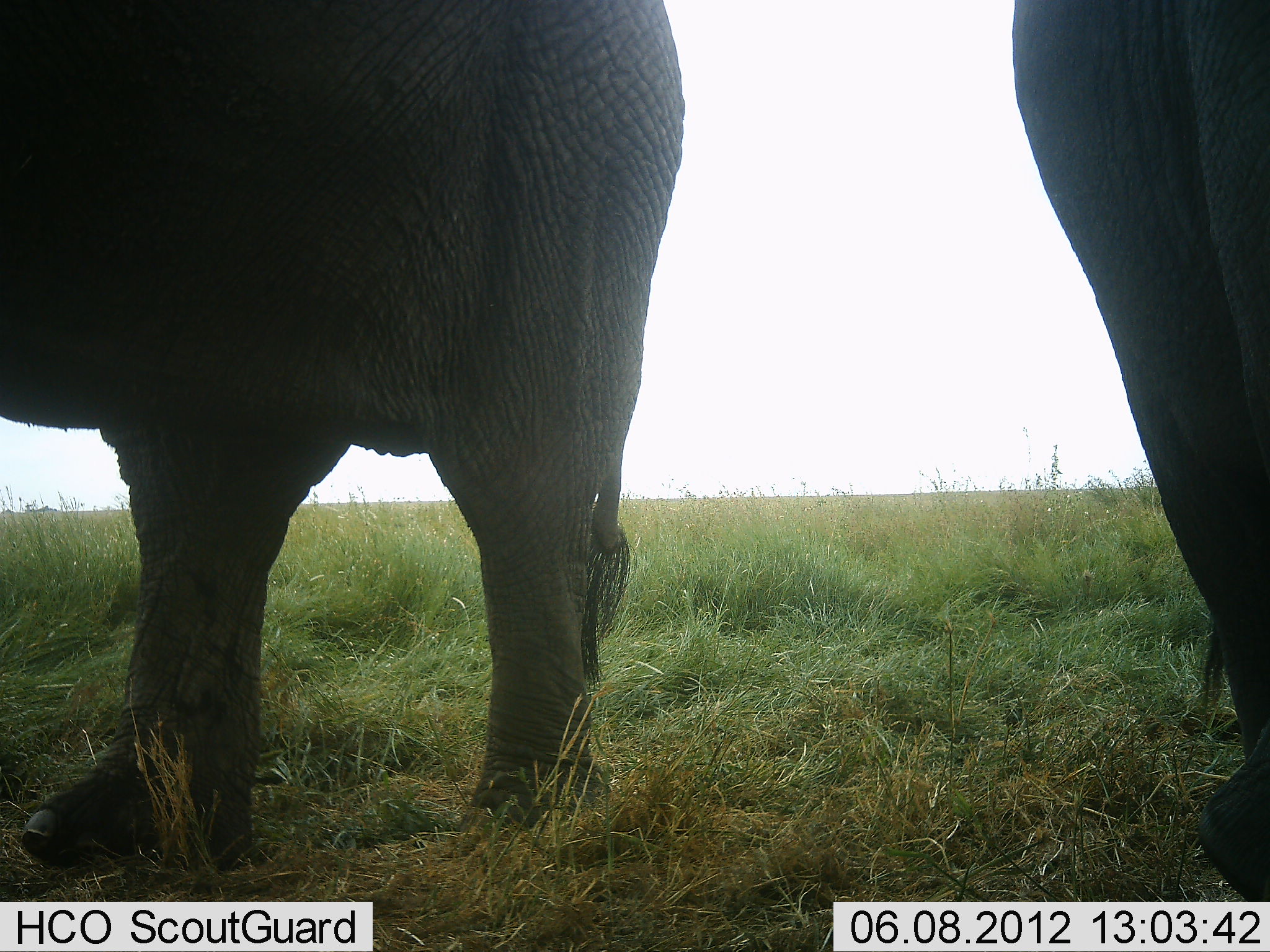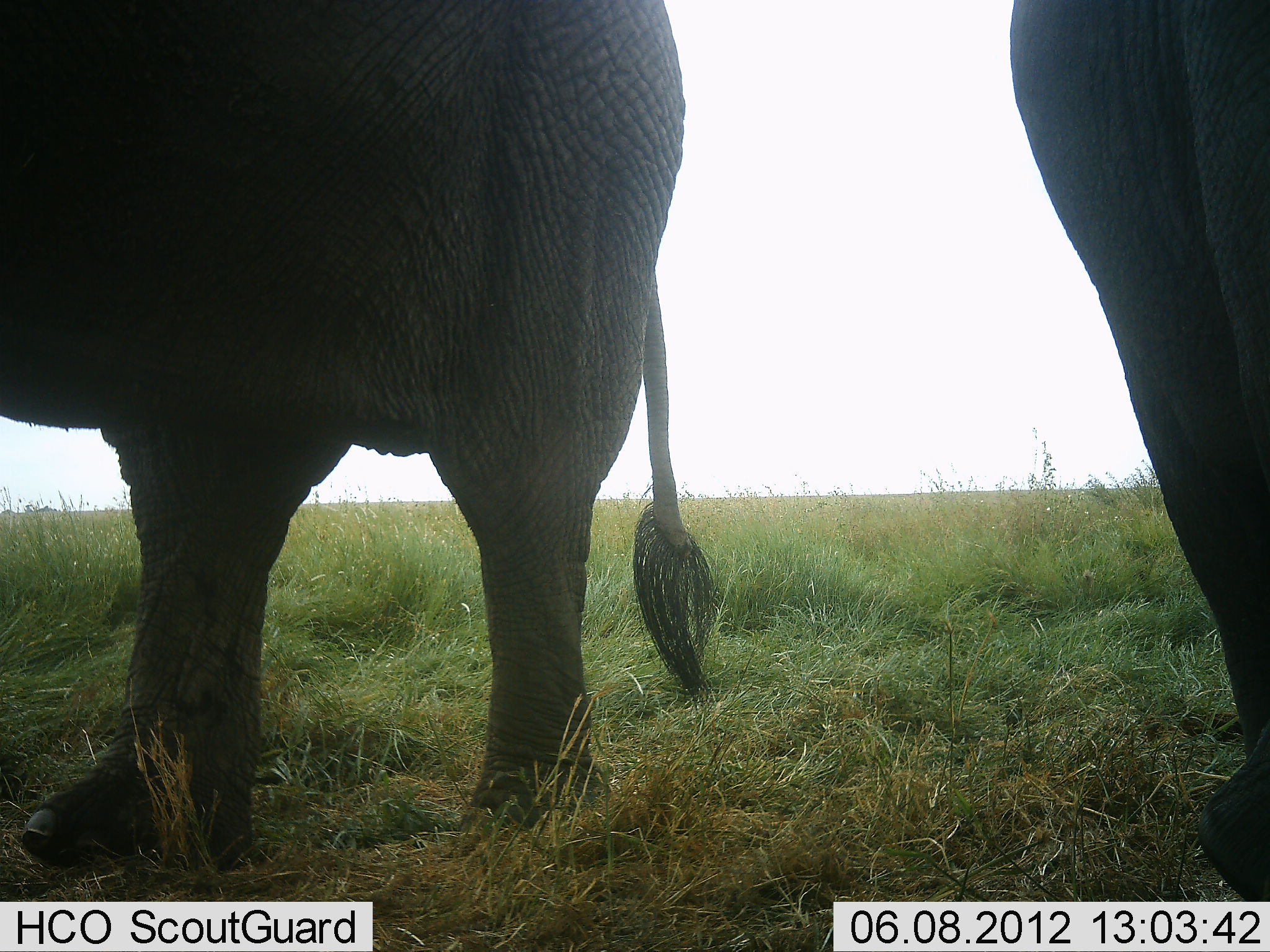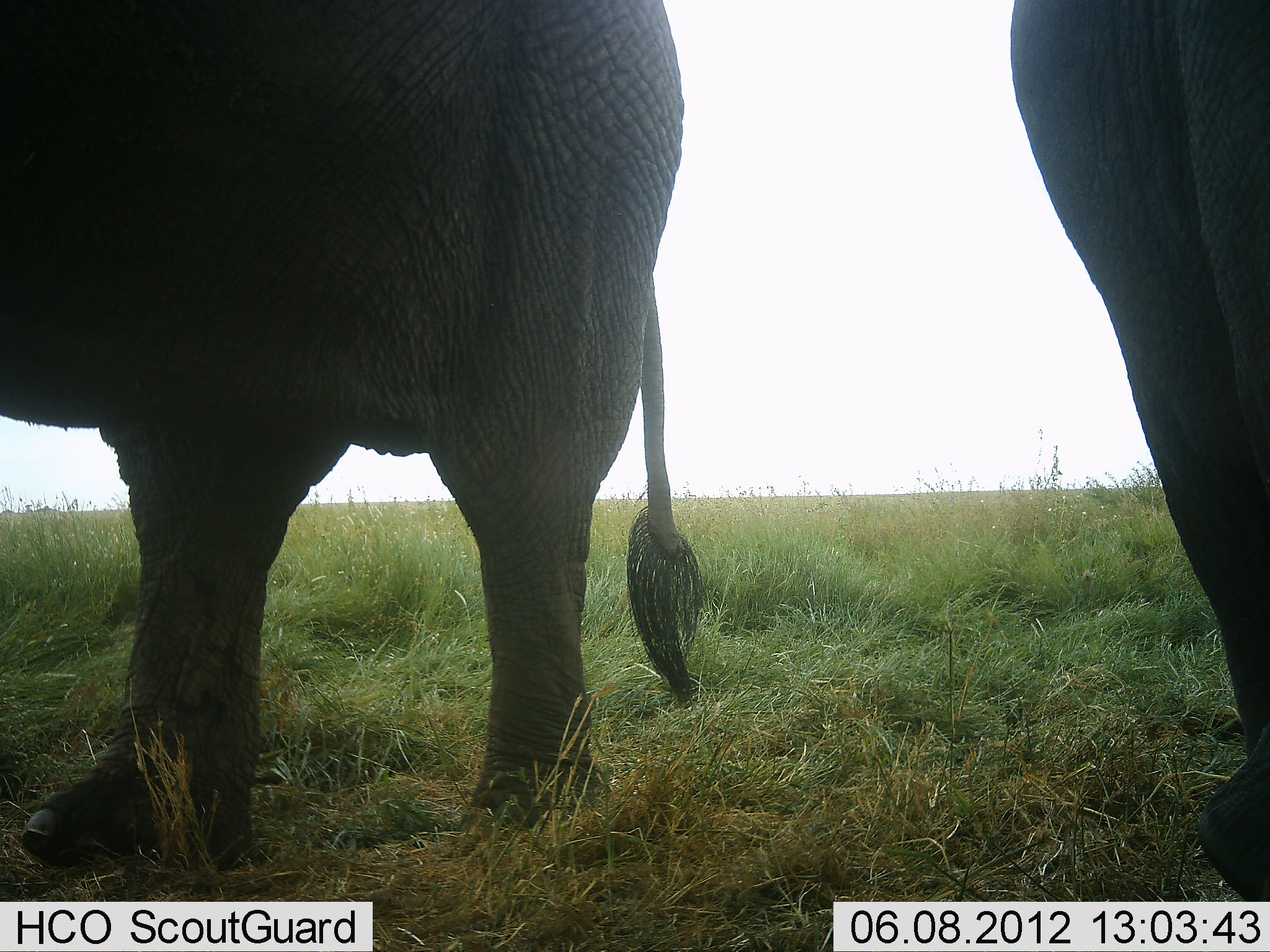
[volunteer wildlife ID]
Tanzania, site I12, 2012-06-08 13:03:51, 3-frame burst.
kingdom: Animalia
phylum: Chordata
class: Mammalia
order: Proboscidea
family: Elephantidae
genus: Loxodonta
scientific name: Loxodonta africana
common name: african bush elephant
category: elephant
Elephant (african bush elephant) (Loxodonta africana), count 2. Behavior (volunteer vote fractions): standing 100%, resting 0%, moving 0%, interacting 0%. Young present (vote fraction): 0%. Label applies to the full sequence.